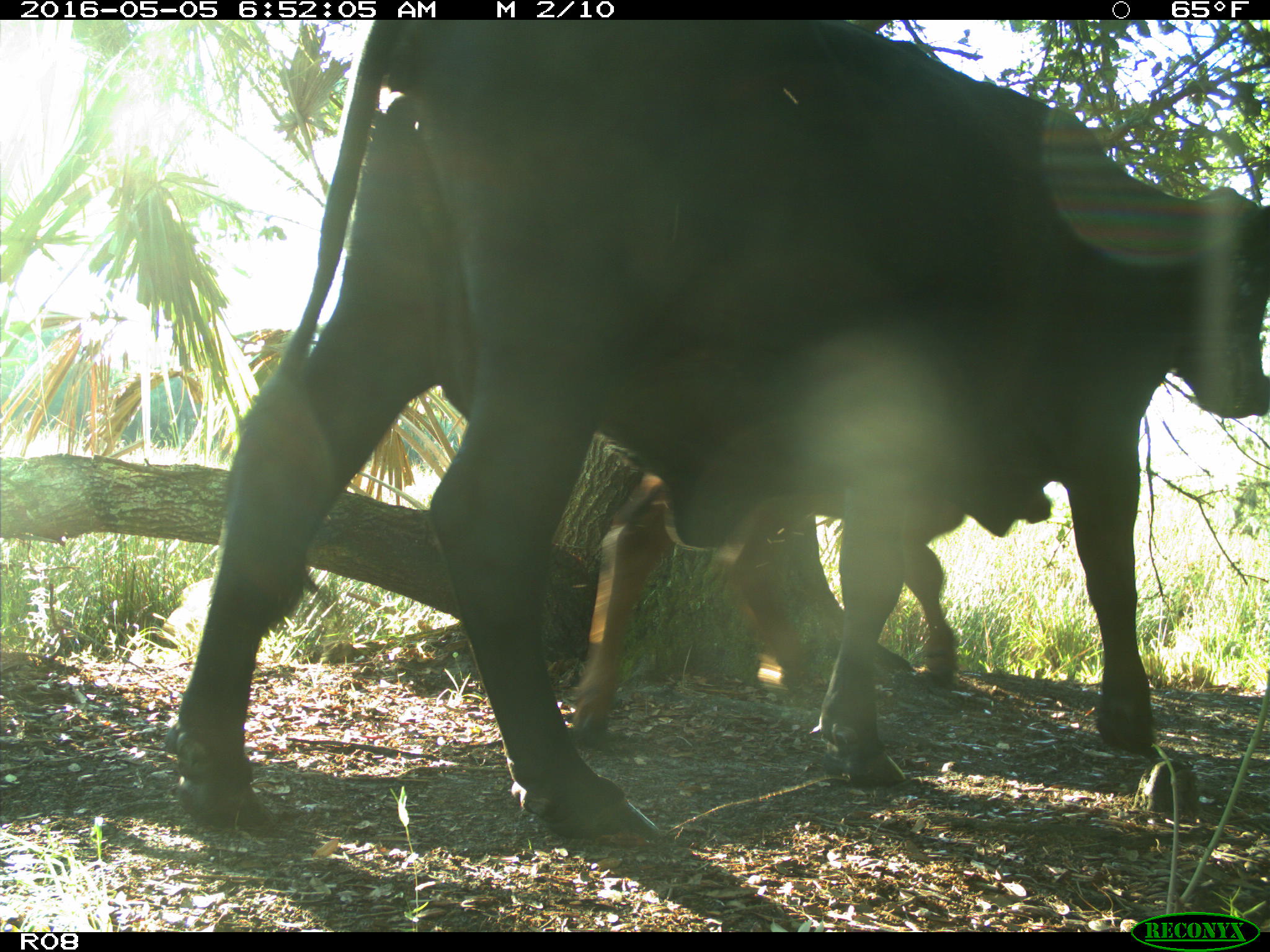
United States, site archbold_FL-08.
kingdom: Animalia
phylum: Chordata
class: Mammalia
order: Artiodactyla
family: Bovidae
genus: Bos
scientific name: Bos taurus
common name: domestic cow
Bos taurus (domestic cow).